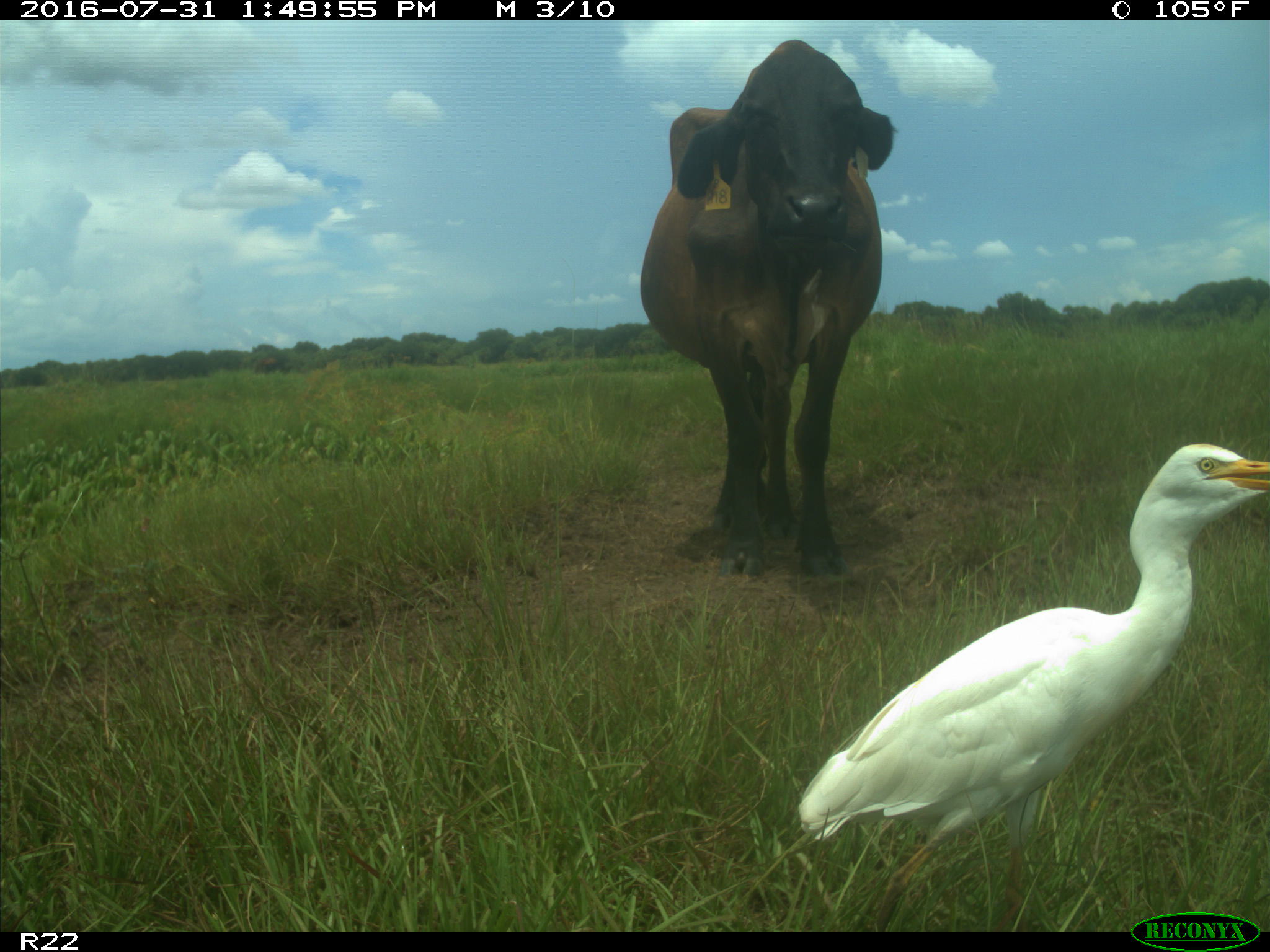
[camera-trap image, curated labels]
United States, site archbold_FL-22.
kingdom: Animalia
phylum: Chordata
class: Mammalia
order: Artiodactyla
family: Bovidae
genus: Bos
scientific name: Bos taurus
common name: domestic cow